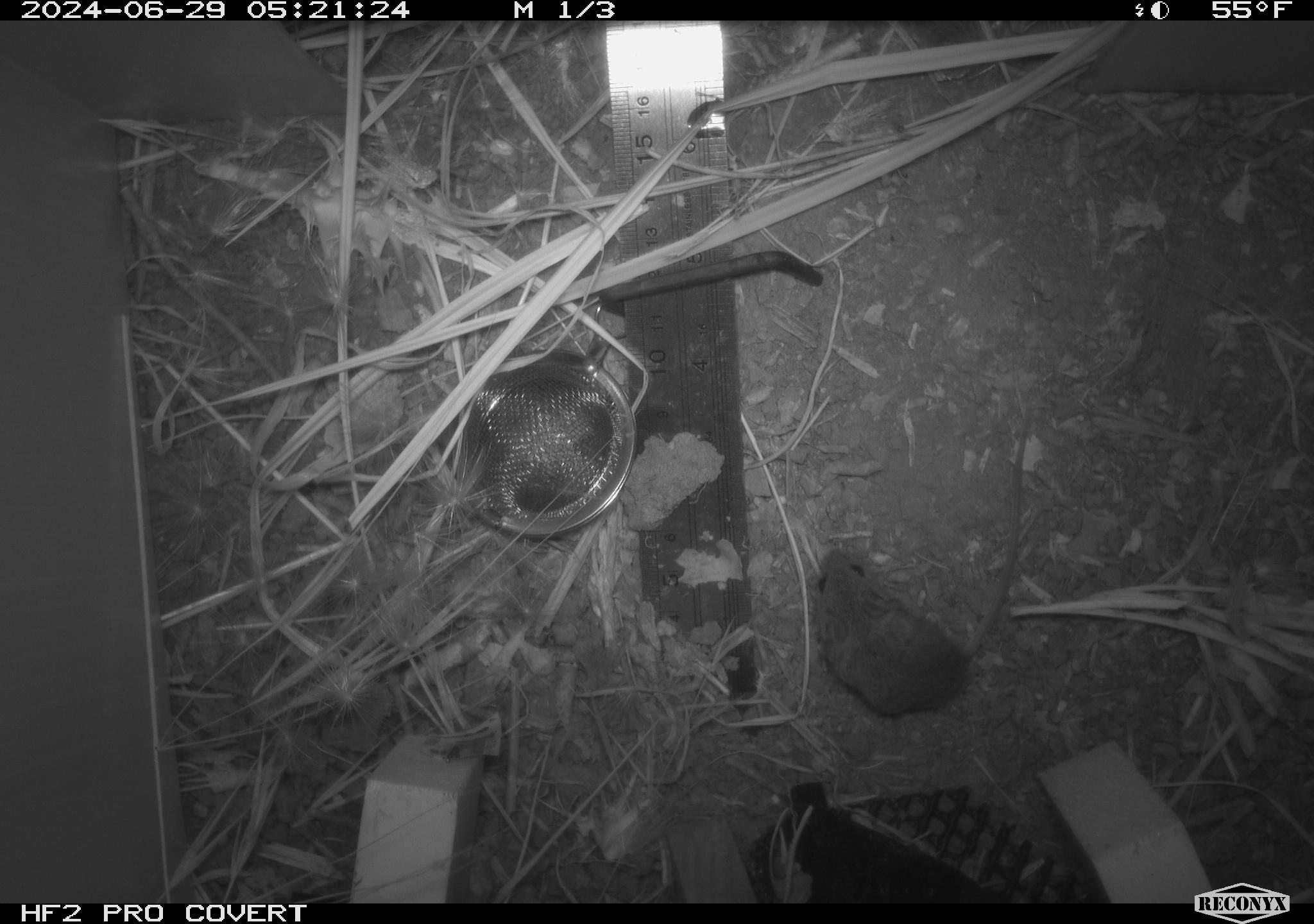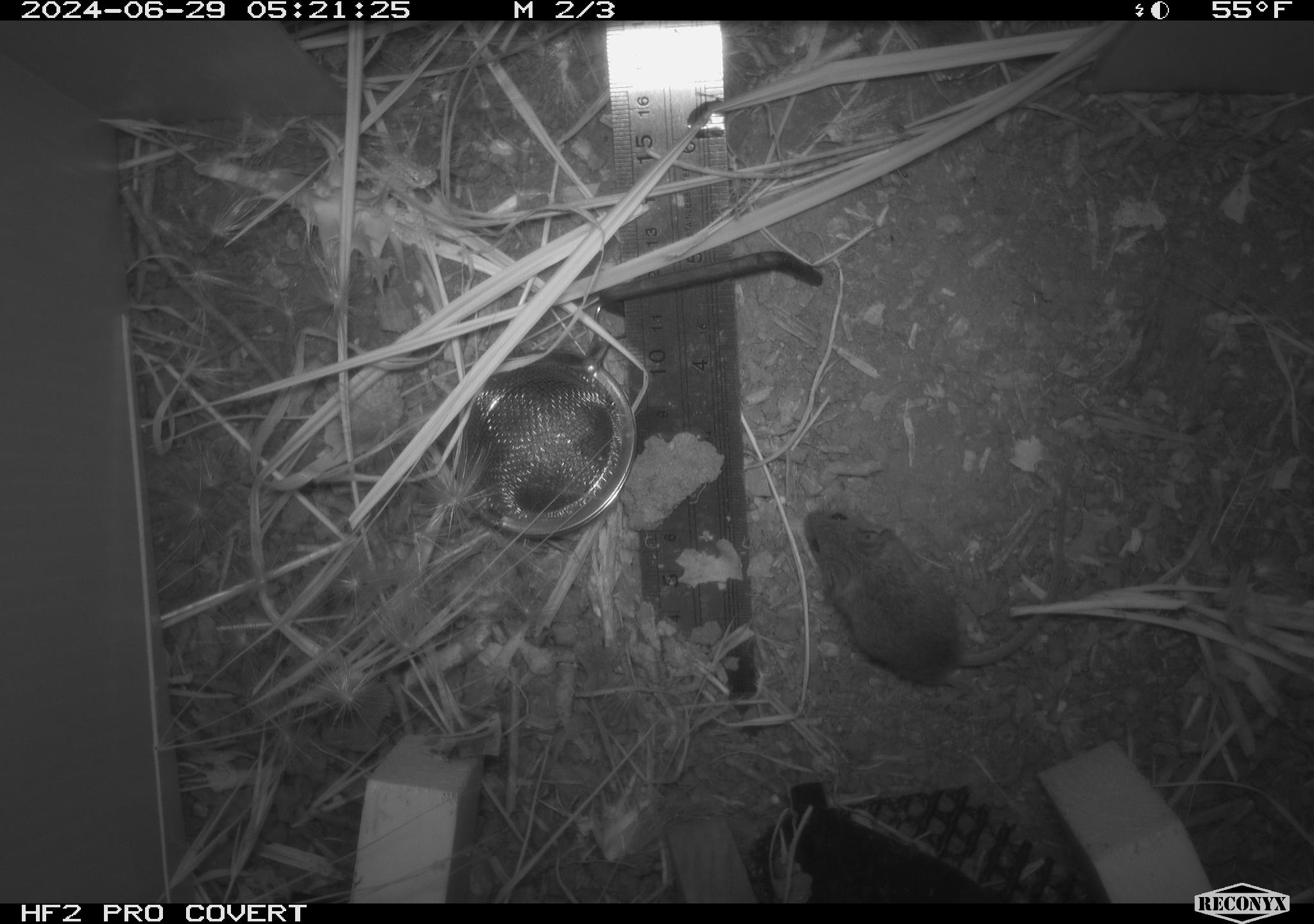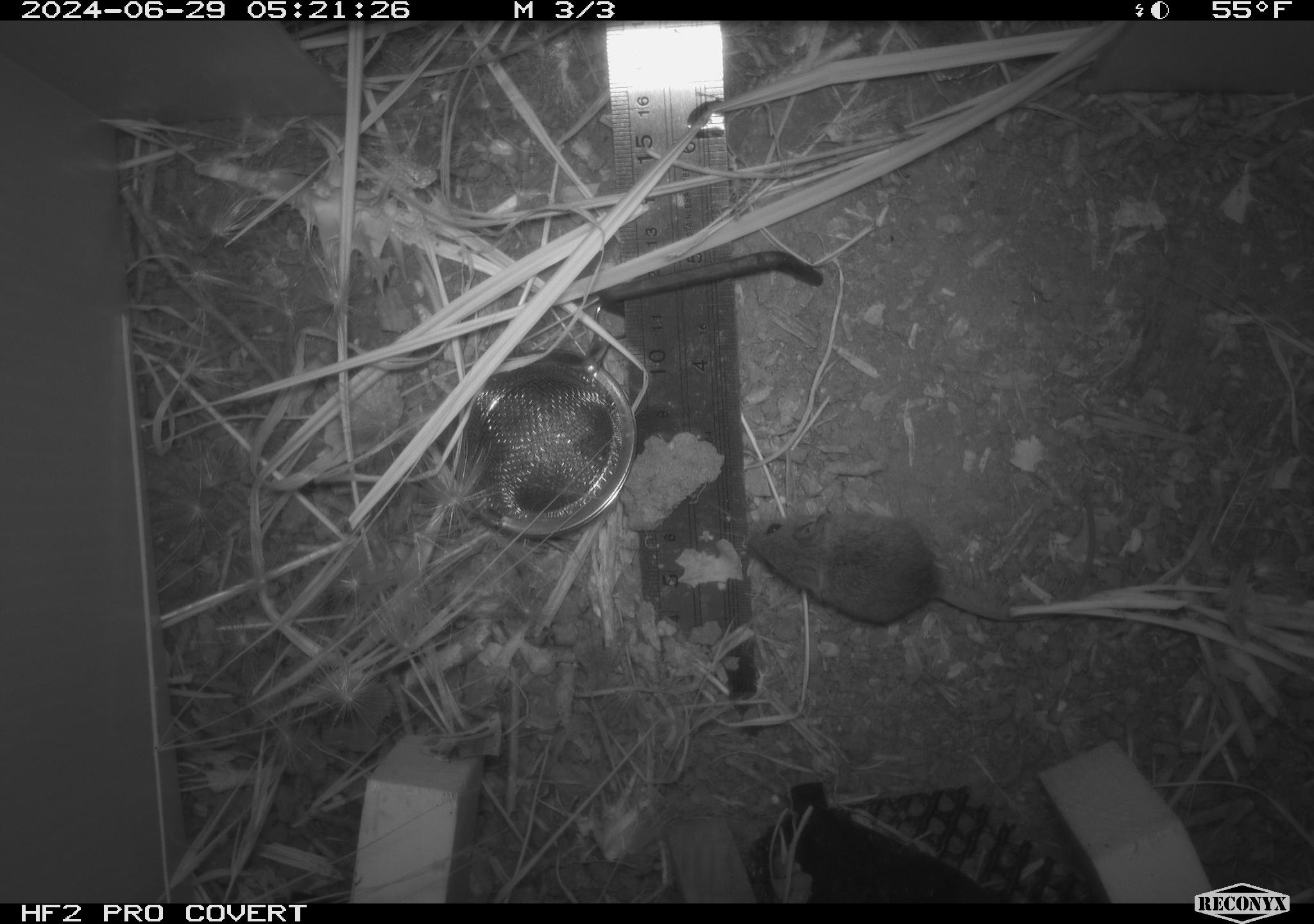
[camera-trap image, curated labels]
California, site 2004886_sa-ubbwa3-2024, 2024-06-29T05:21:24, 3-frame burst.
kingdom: Animalia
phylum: Chordata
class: Mammalia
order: Rodentia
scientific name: Rodentia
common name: mouse species